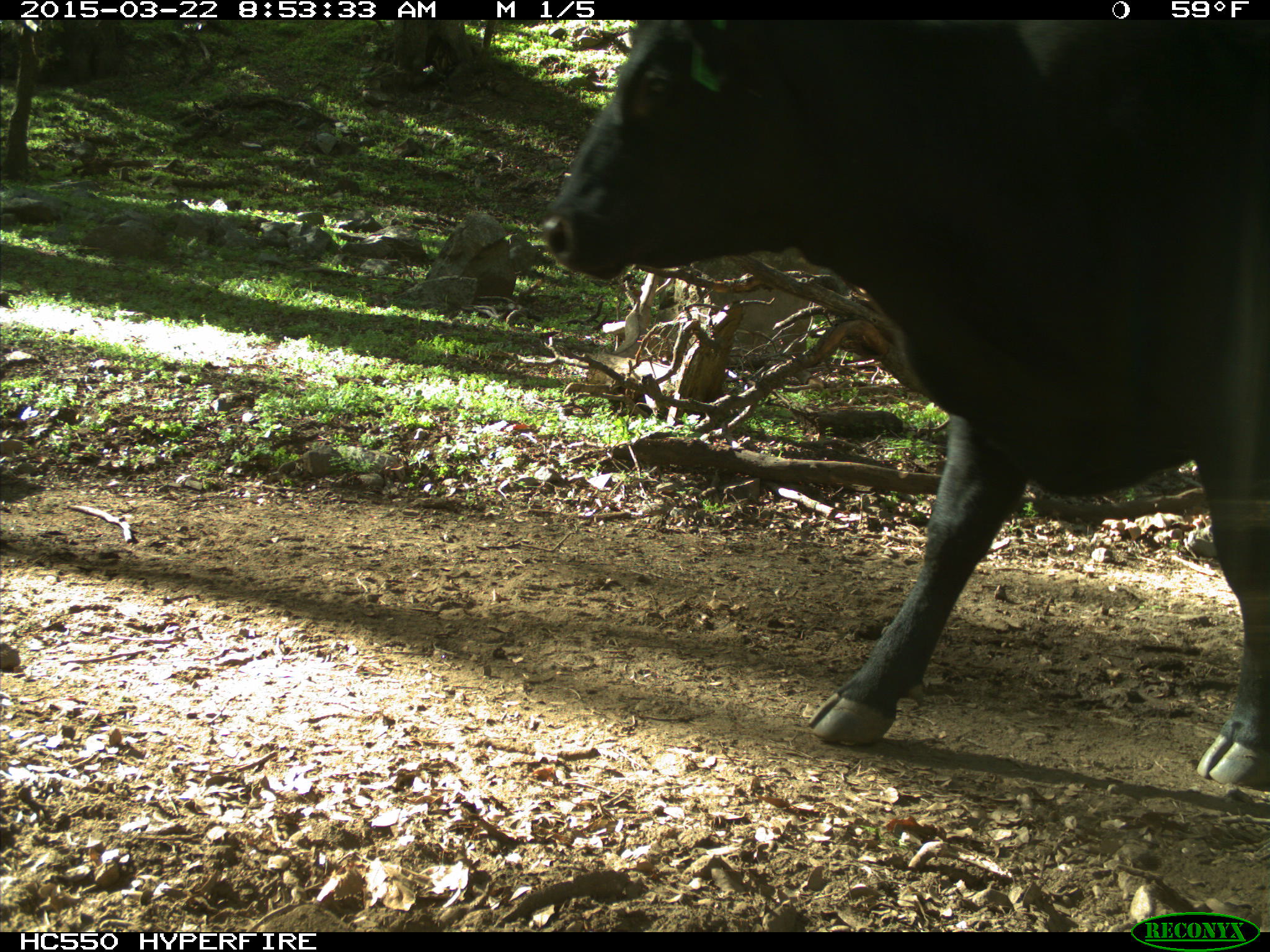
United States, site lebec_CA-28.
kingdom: Animalia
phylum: Chordata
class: Mammalia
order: Artiodactyla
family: Bovidae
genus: Bos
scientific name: Bos taurus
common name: domestic cow